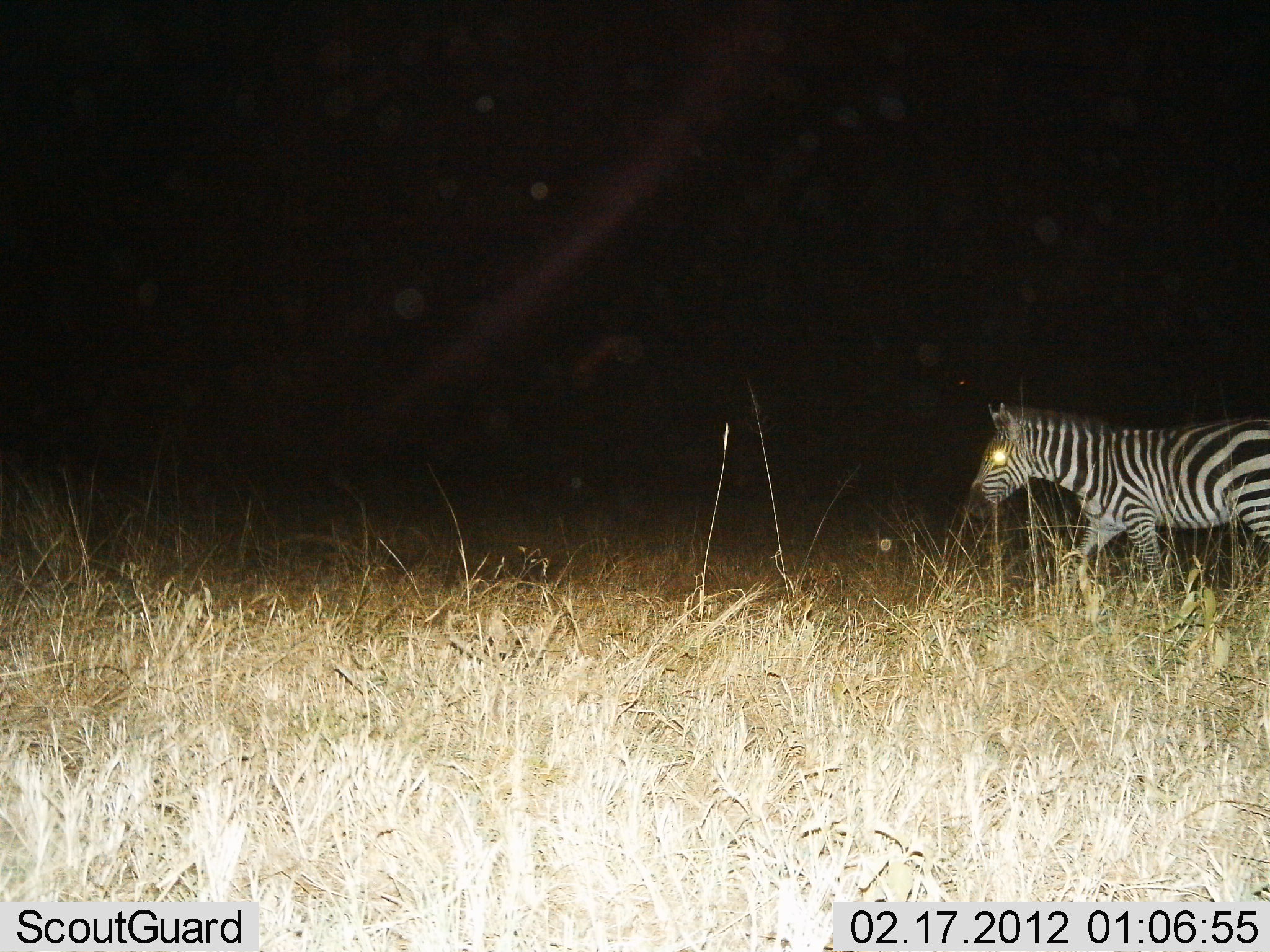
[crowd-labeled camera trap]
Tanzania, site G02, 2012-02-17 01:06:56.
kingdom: Animalia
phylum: Chordata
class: Mammalia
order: Perissodactyla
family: Equidae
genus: Equus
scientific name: Equus quagga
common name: plains zebra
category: zebra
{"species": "zebra (plains zebra) (Equus quagga)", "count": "1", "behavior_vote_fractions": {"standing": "21%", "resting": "0%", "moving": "84%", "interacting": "0%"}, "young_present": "0%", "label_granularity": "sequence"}